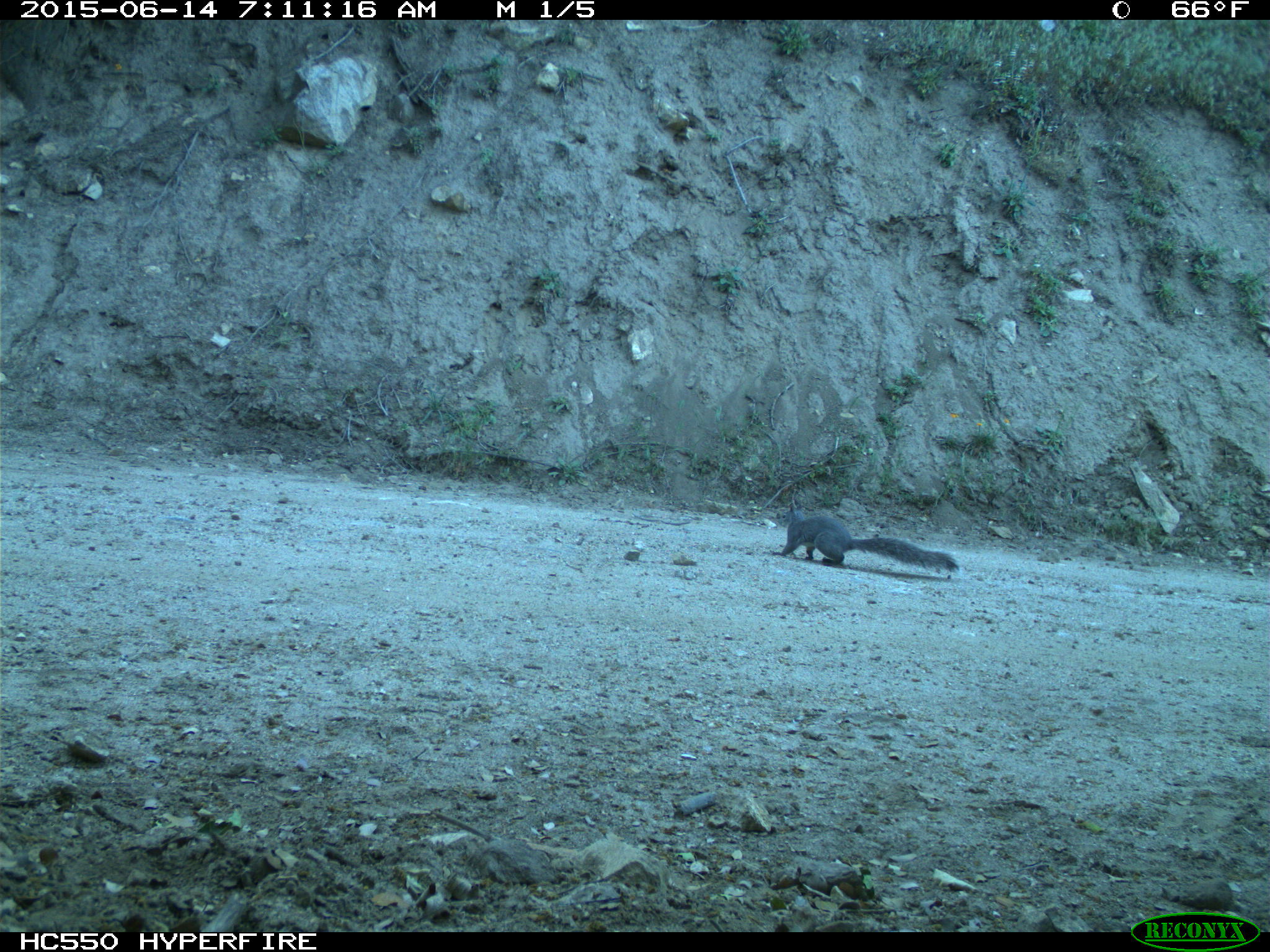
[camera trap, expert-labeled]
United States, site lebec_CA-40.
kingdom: Animalia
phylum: Chordata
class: Mammalia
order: Rodentia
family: Sciuridae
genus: Sciurus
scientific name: Sciurus carolinensis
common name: eastern gray squirrel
Sciurus carolinensis (eastern gray squirrel).